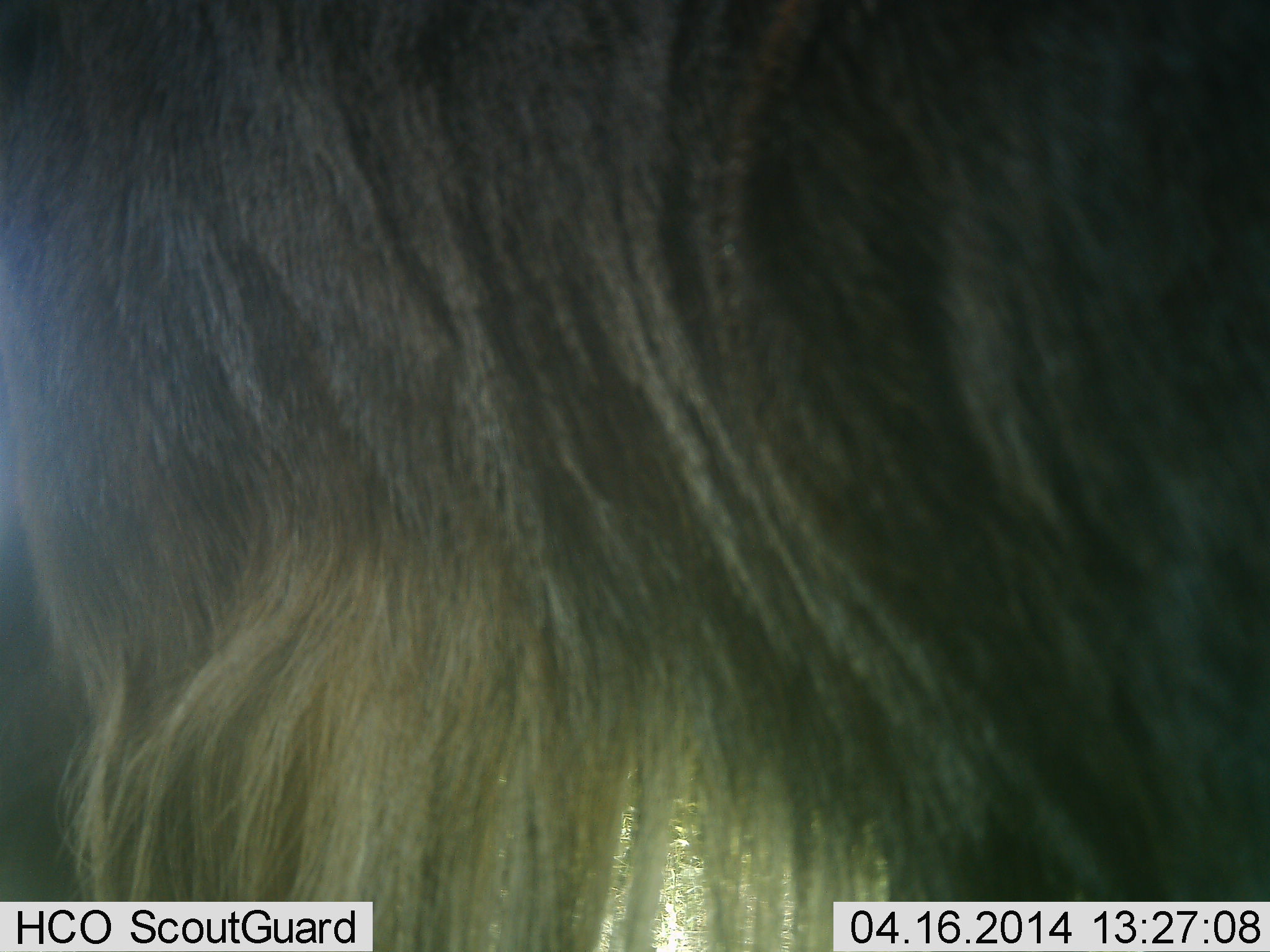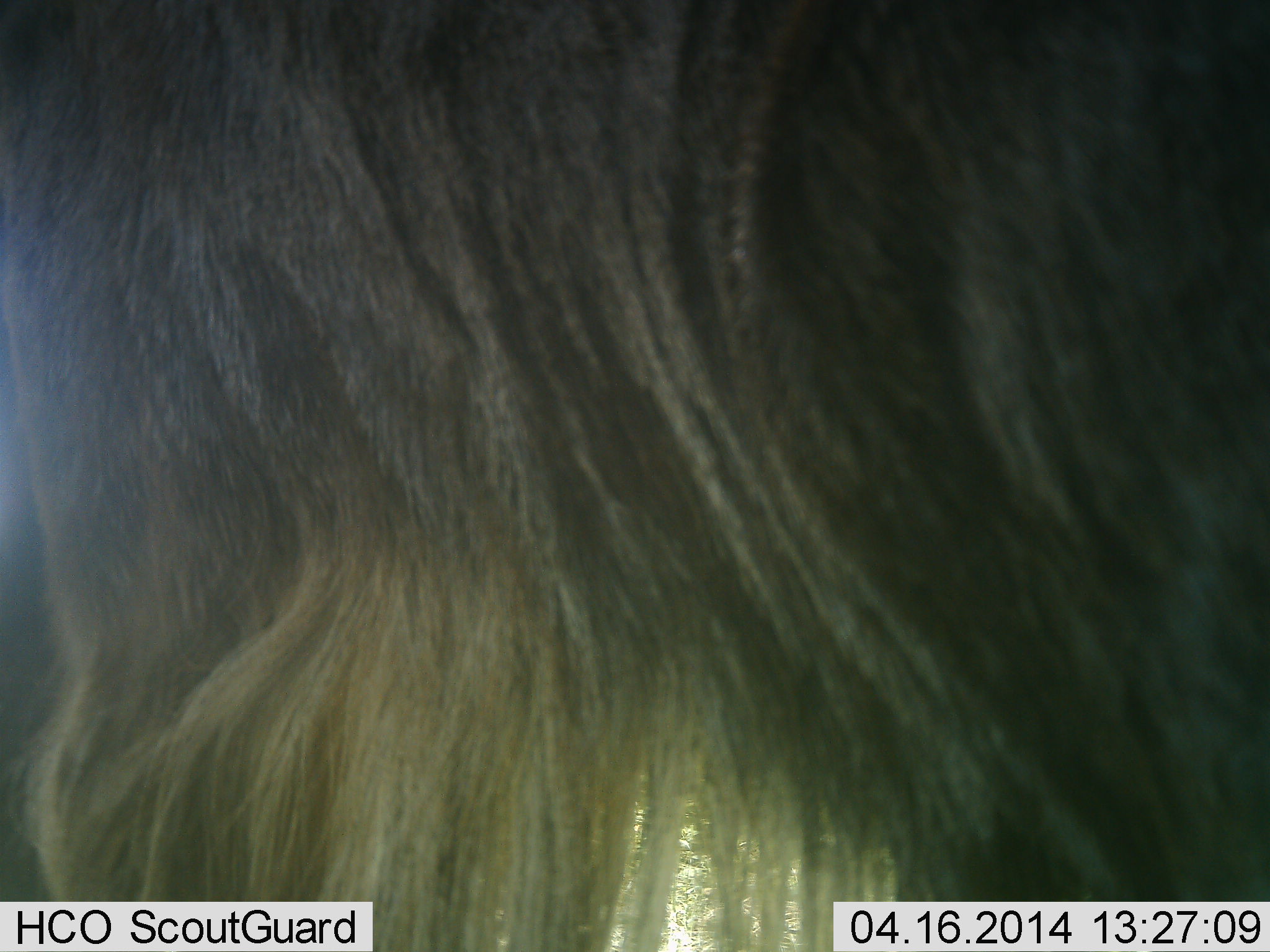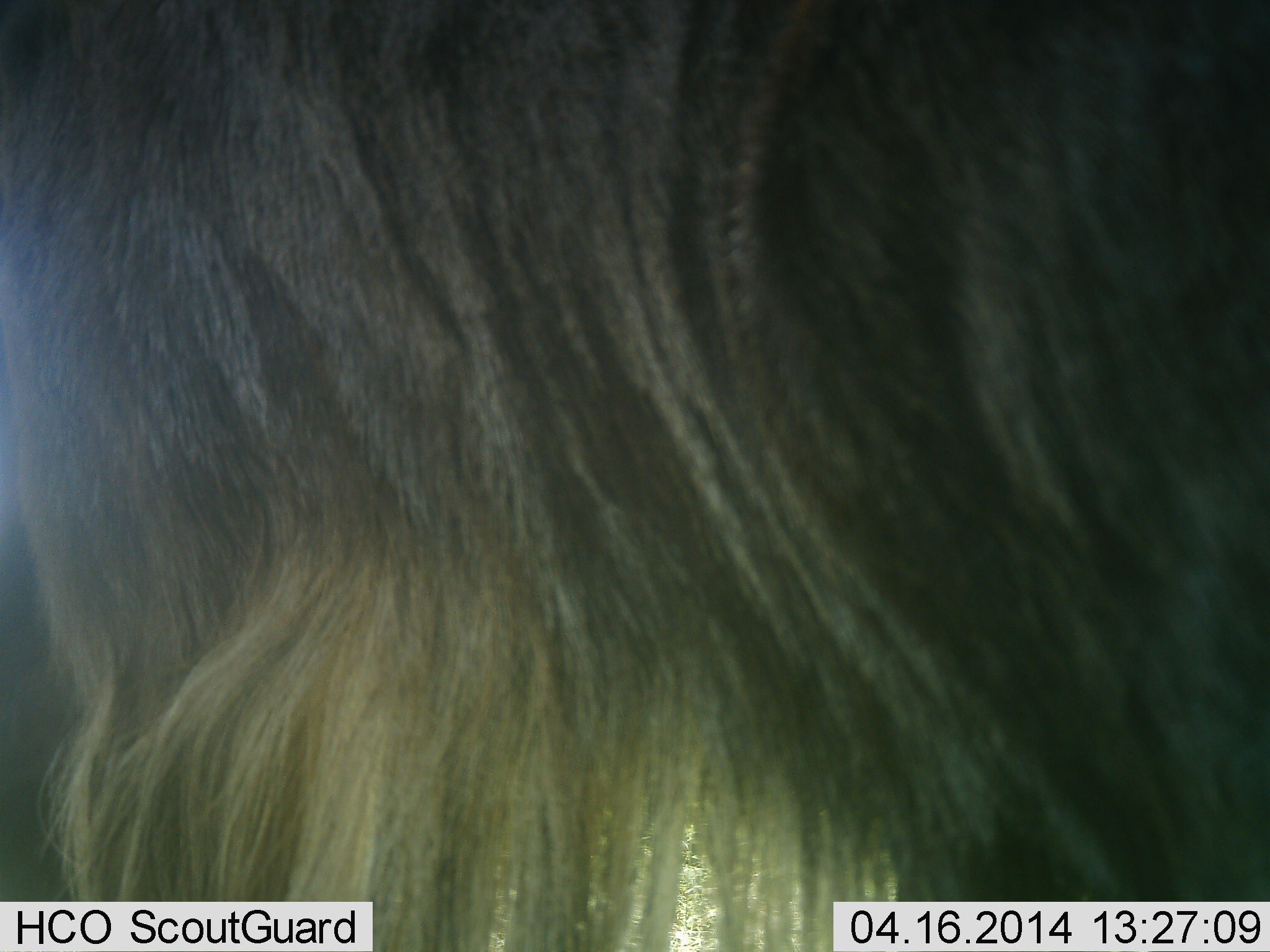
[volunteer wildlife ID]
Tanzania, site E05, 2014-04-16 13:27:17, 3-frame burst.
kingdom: Animalia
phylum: Chordata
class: Mammalia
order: Artiodactyla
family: Bovidae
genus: Connochaetes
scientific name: Connochaetes taurinus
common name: blue wildebeest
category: wildebeest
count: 1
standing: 90%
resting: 0%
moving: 0%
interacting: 0%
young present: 0%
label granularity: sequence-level